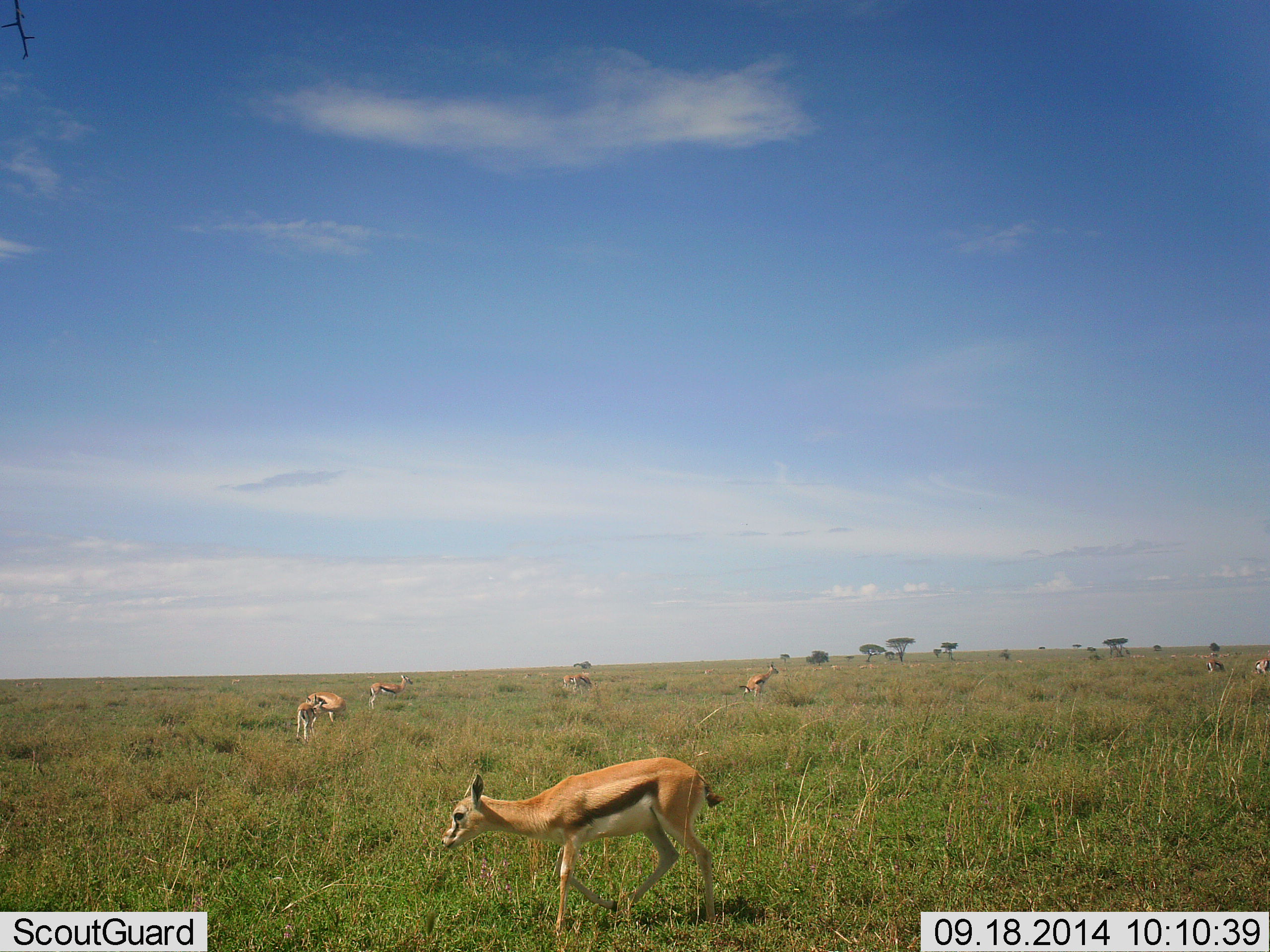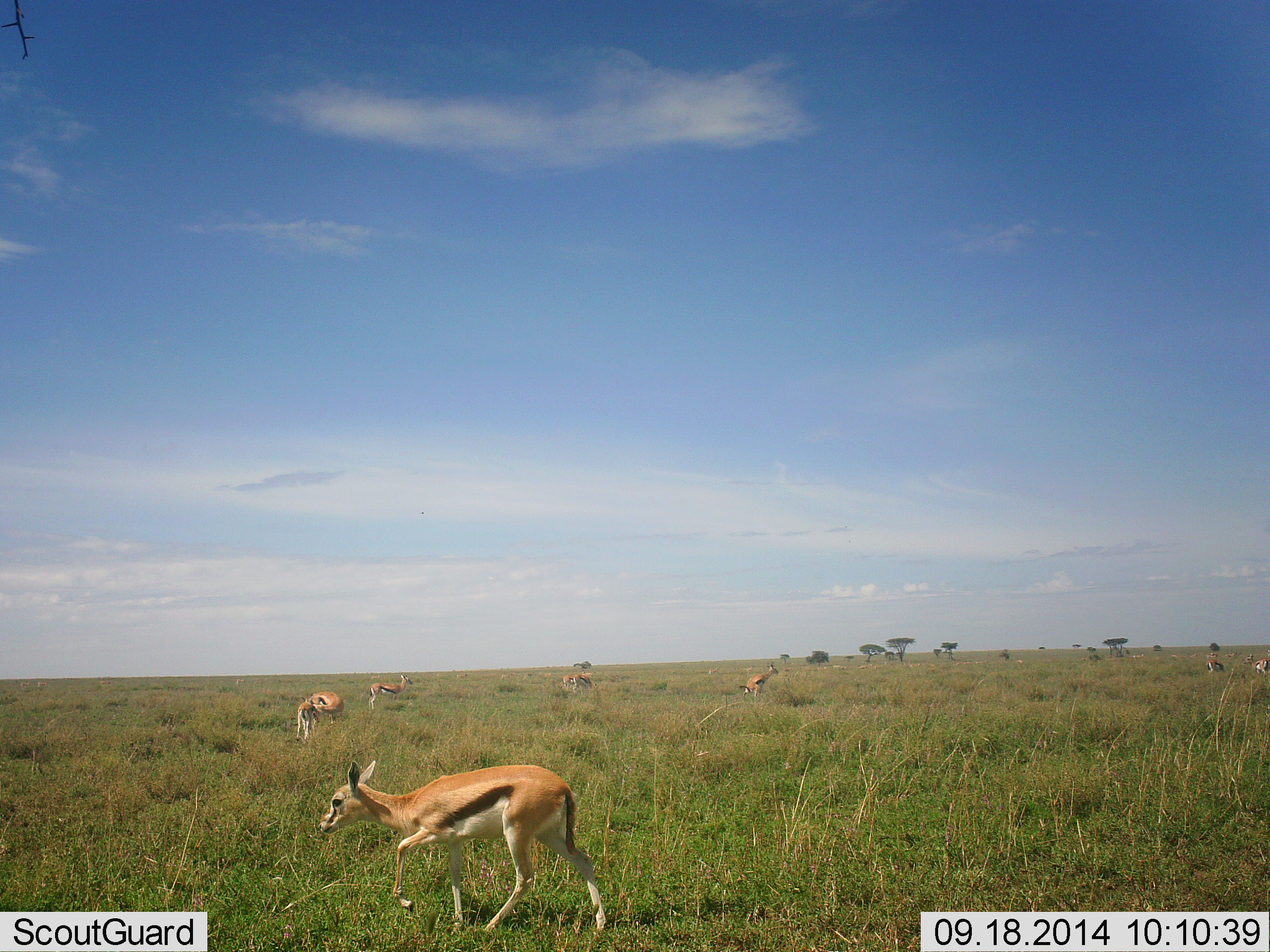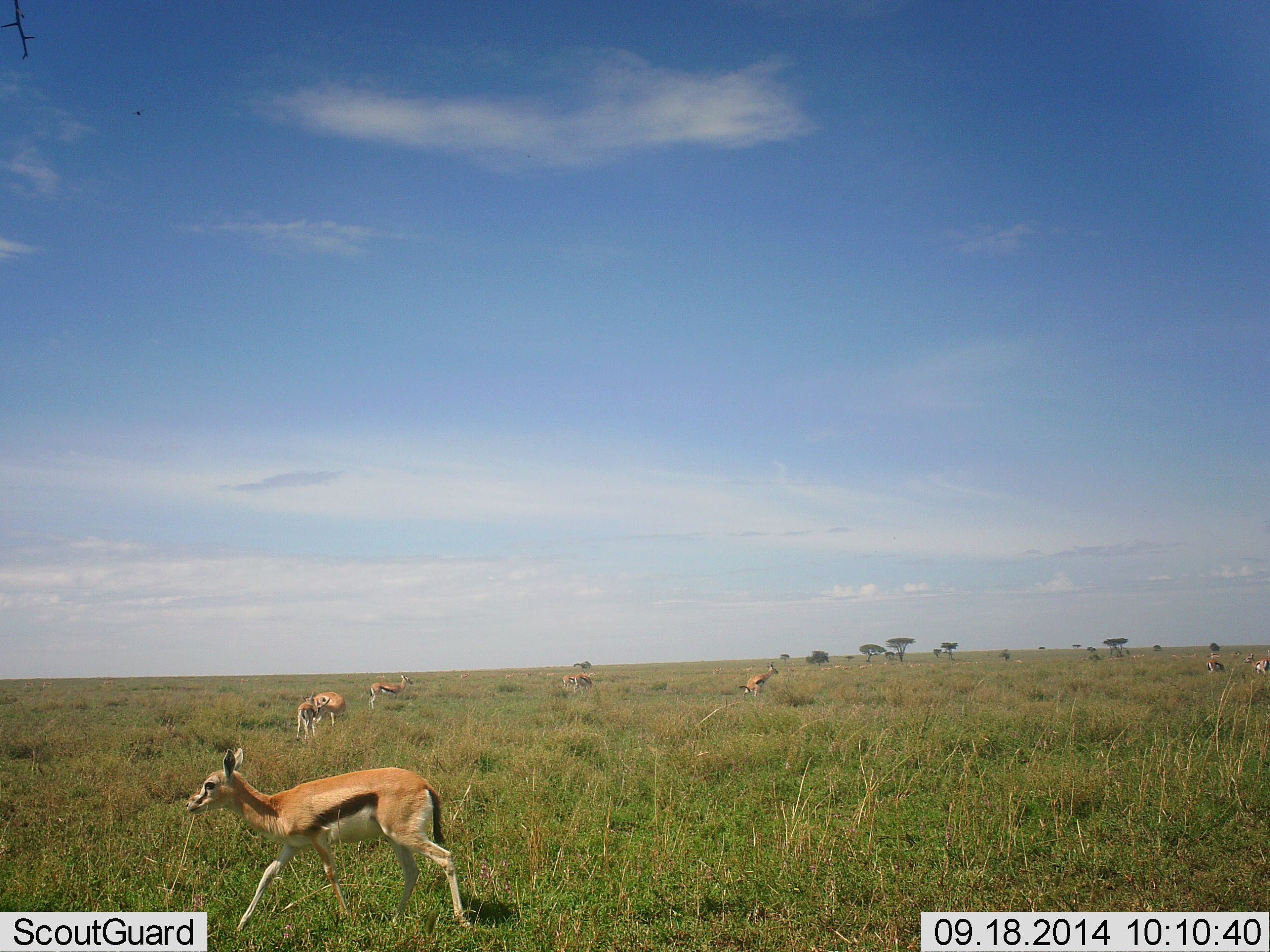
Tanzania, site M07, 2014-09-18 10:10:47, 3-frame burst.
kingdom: Animalia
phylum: Chordata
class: Mammalia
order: Artiodactyla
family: Bovidae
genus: Eudorcas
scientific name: Eudorcas thomsonii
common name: thomson's gazelle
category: gazellethomsons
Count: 8.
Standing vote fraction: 60%.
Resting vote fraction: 0%.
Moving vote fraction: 80%.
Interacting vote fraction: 10%.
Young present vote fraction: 10%.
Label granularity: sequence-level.